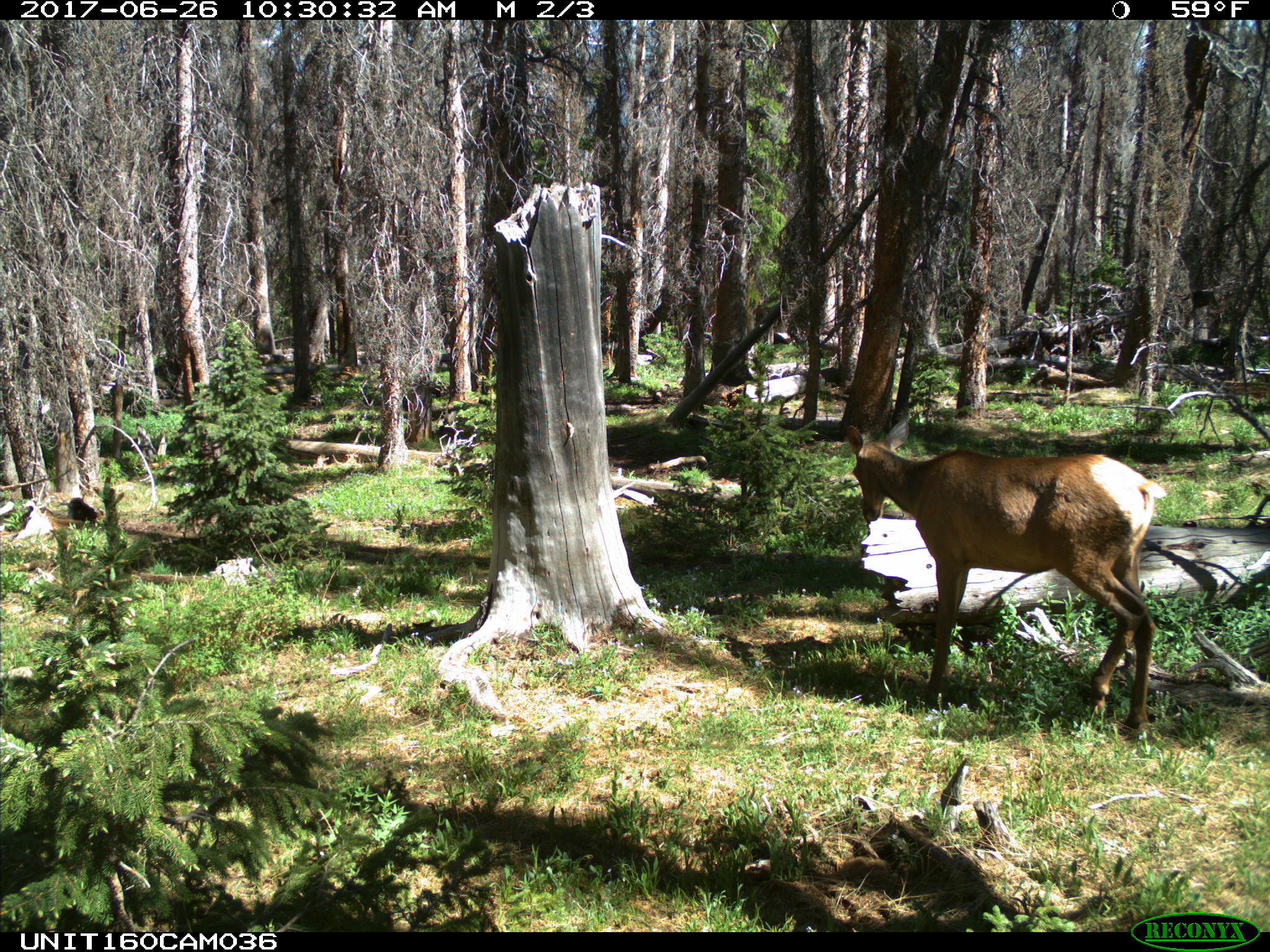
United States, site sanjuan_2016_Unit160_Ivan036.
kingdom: Animalia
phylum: Chordata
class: Mammalia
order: Artiodactyla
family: Cervidae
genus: Cervus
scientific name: Cervus elaphus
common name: red deer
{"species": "Cervus elaphus (red deer)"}